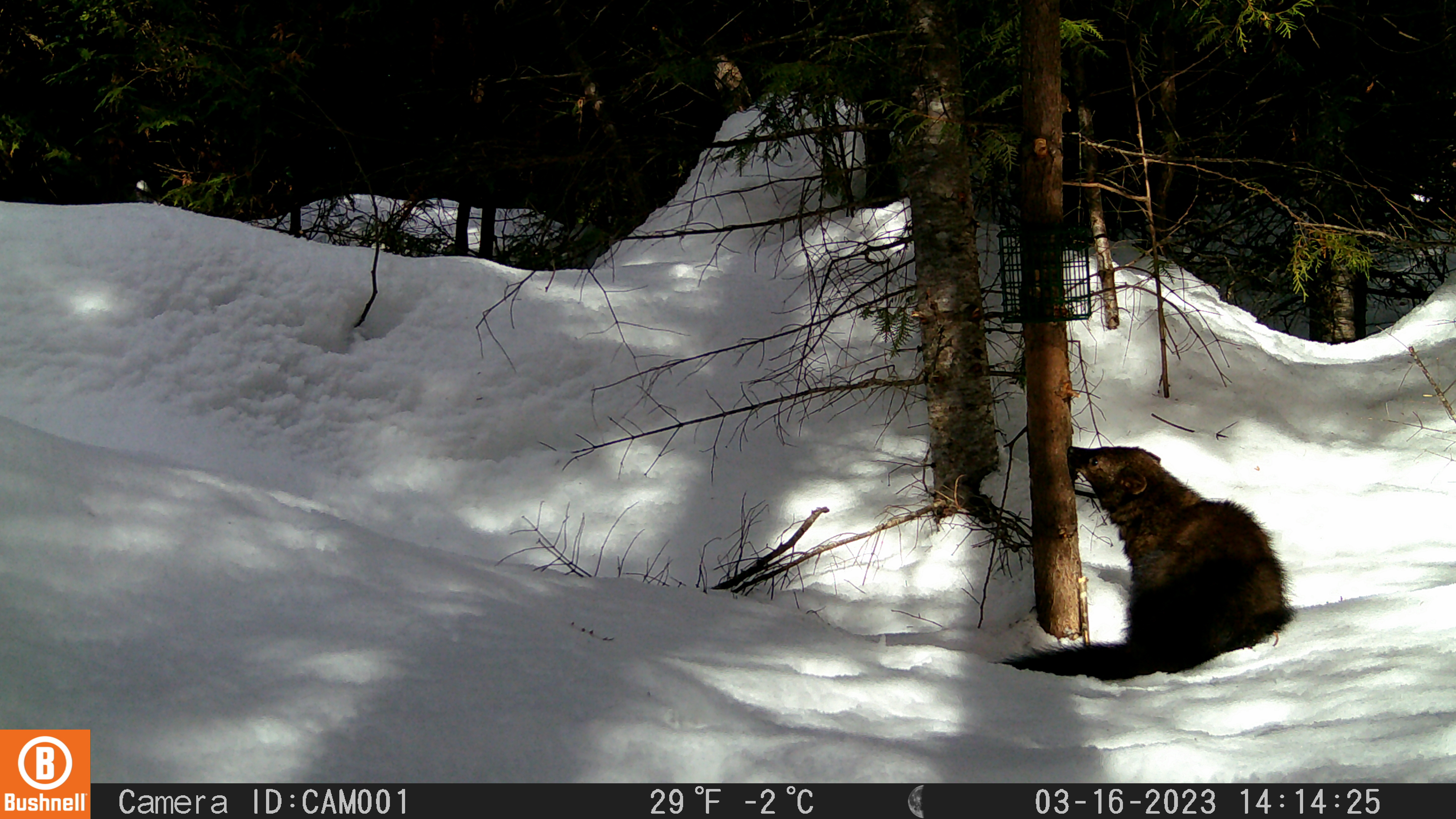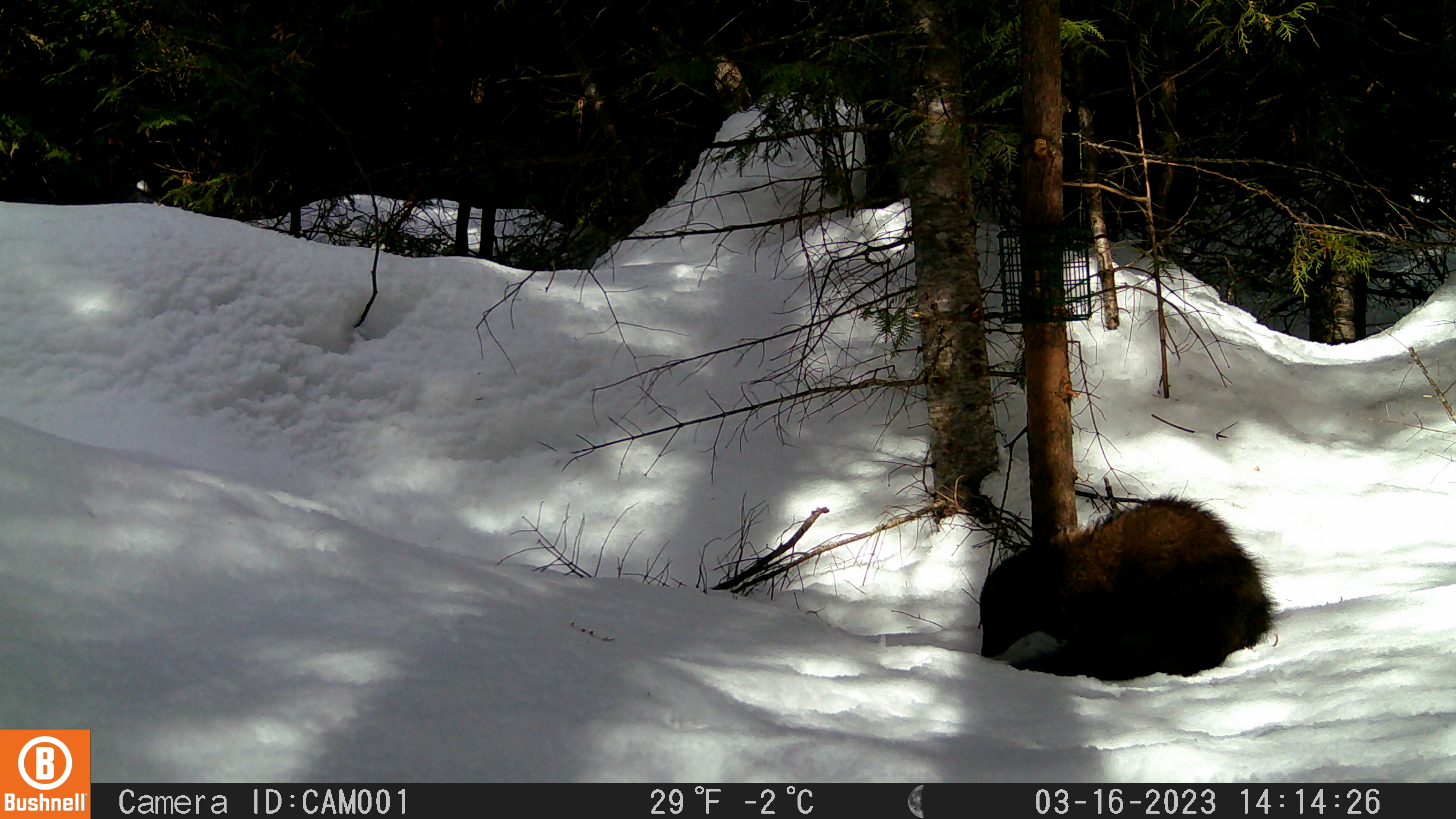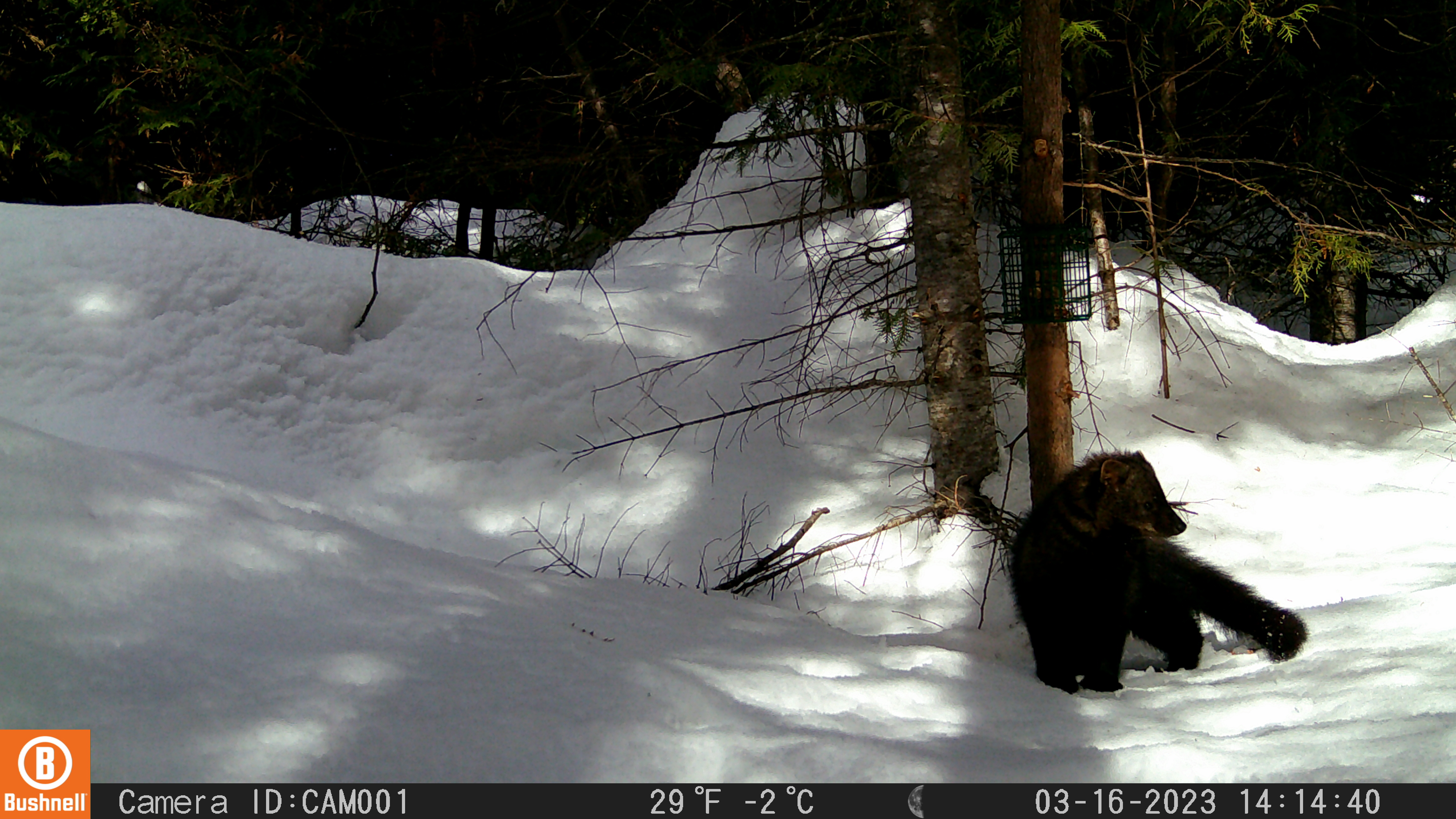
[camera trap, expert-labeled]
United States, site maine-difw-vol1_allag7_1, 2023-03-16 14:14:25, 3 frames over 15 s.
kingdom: Animalia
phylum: Chordata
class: Mammalia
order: Carnivora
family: Mustelidae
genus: Pekania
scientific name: Pekania pennanti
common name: fisher